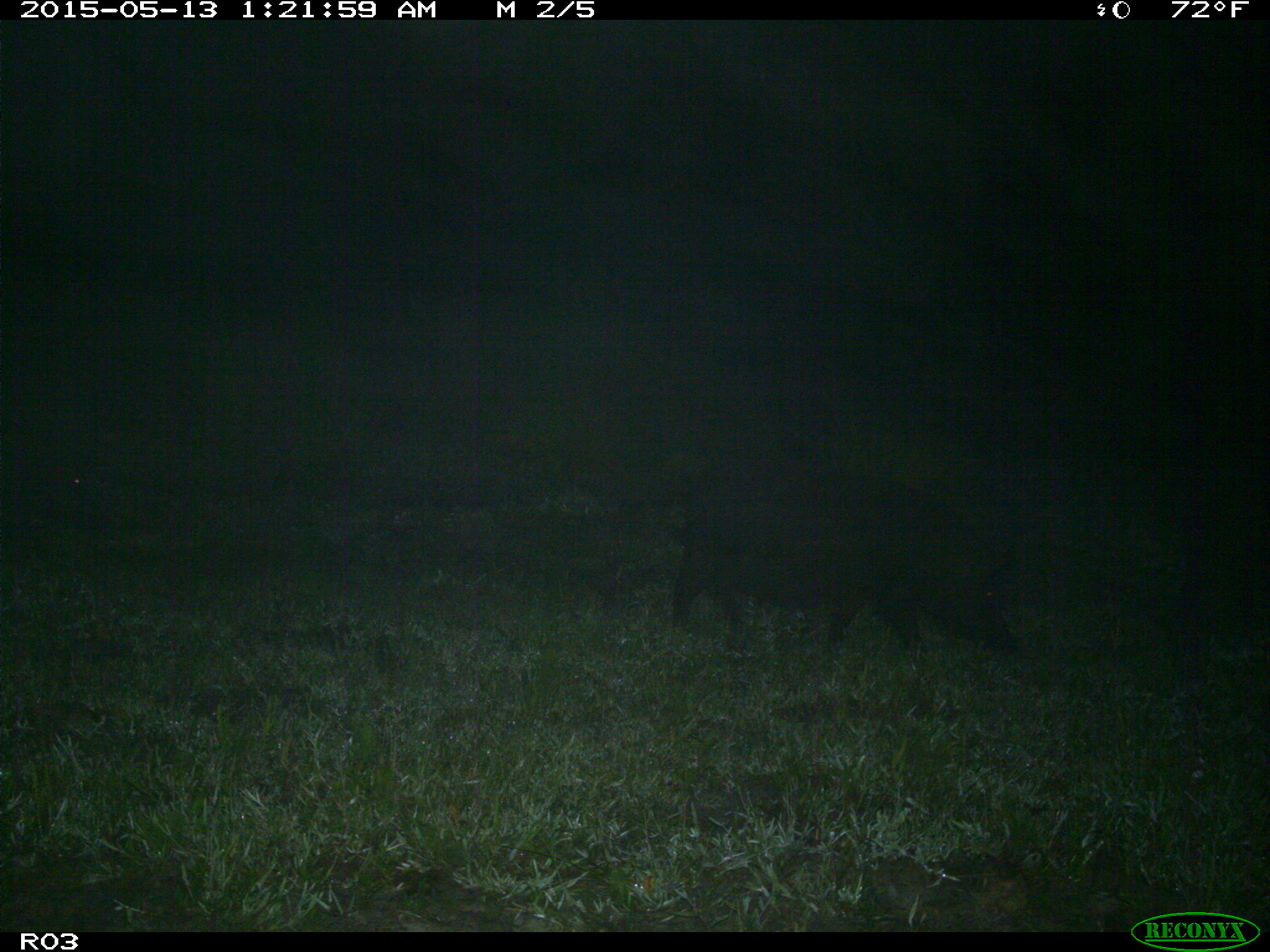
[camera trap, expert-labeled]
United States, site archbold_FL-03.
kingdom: Animalia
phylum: Chordata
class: Mammalia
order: Artiodactyla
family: Suidae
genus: Sus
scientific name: Sus scrofa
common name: wild boar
Sus scrofa (wild boar).